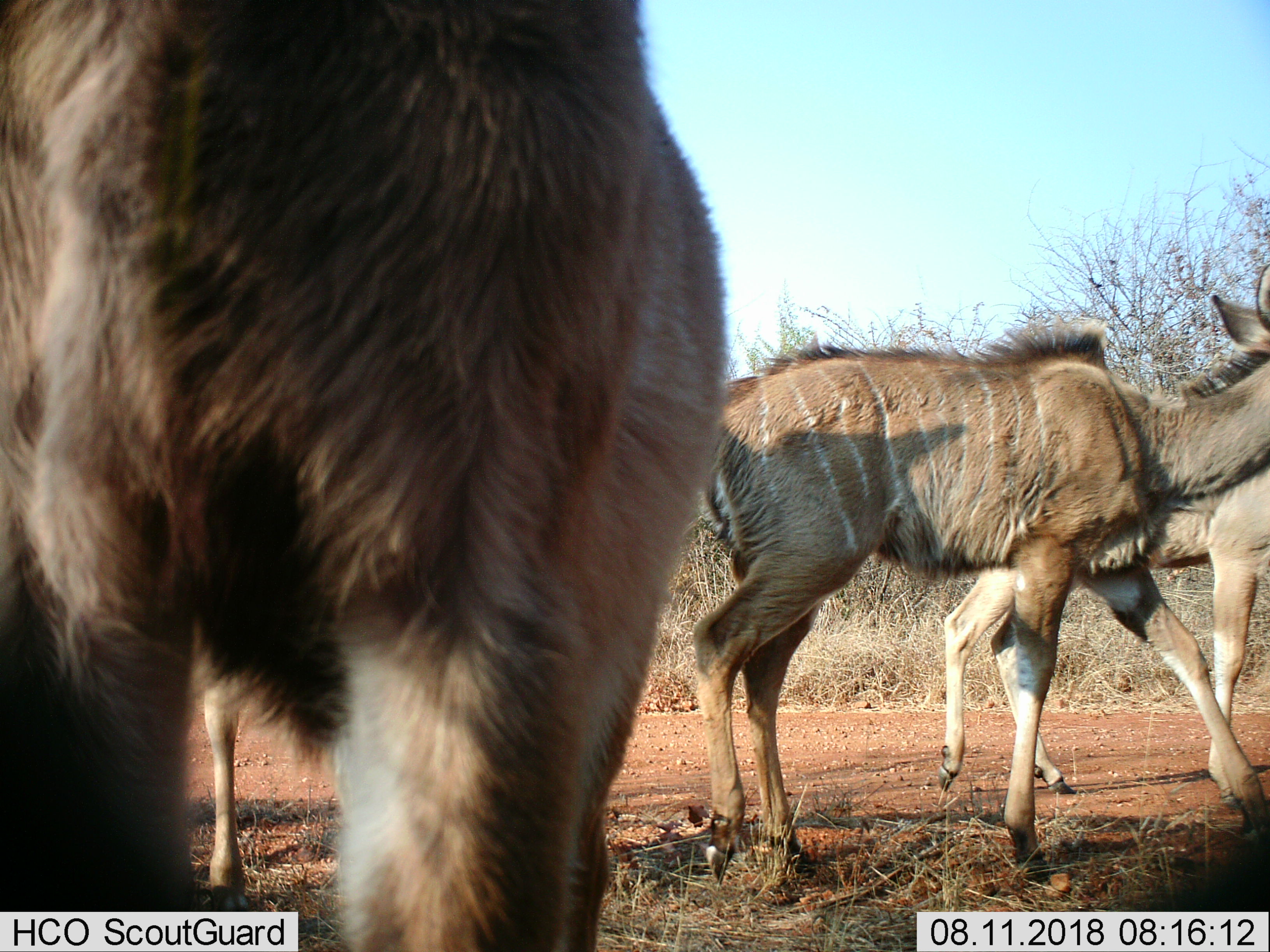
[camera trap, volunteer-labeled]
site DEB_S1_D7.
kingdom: Animalia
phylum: Chordata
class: Mammalia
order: Artiodactyla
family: Bovidae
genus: Tragelaphus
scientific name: Tragelaphus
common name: kudu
Kudu (Tragelaphus), count 4. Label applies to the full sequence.